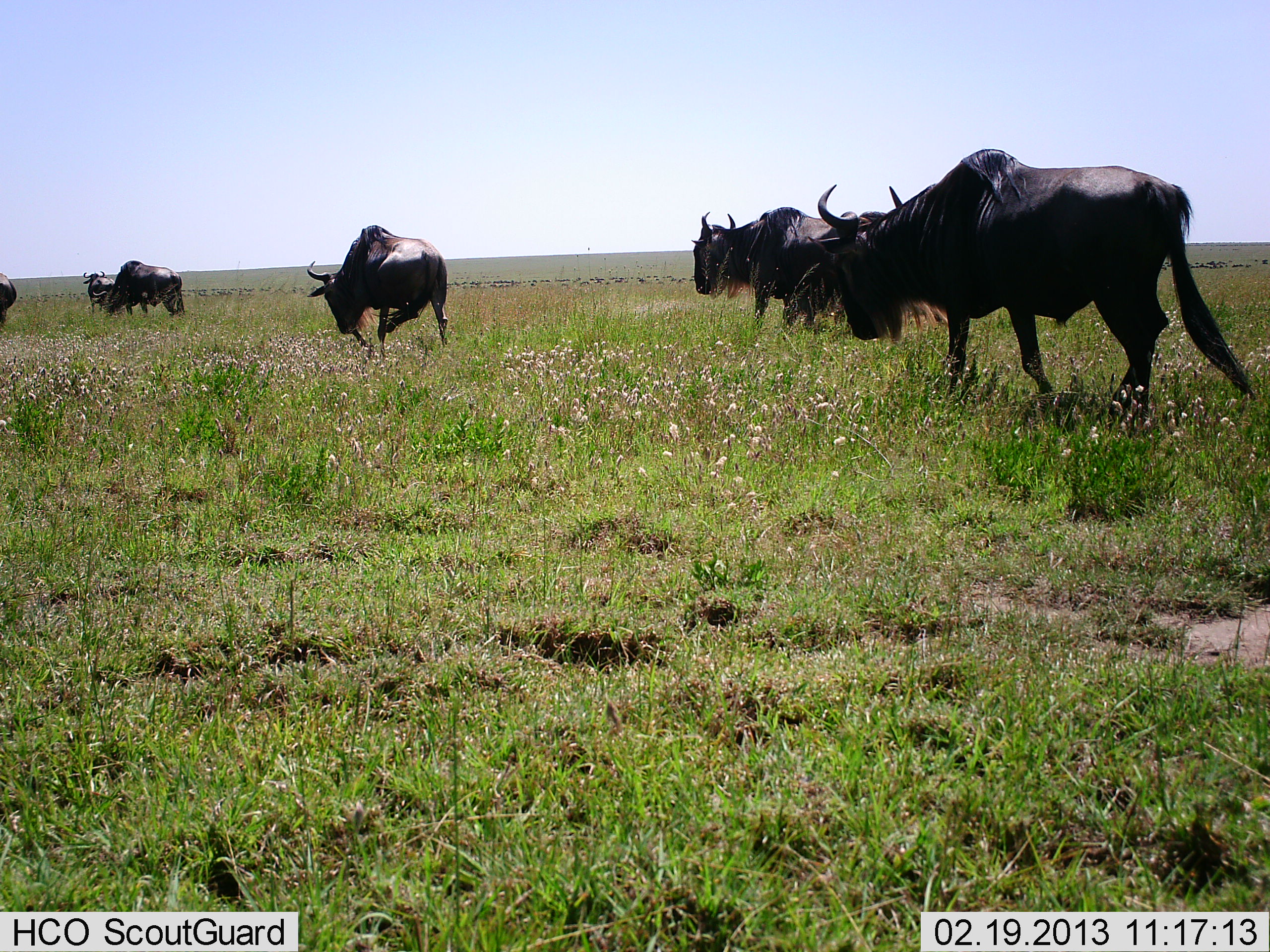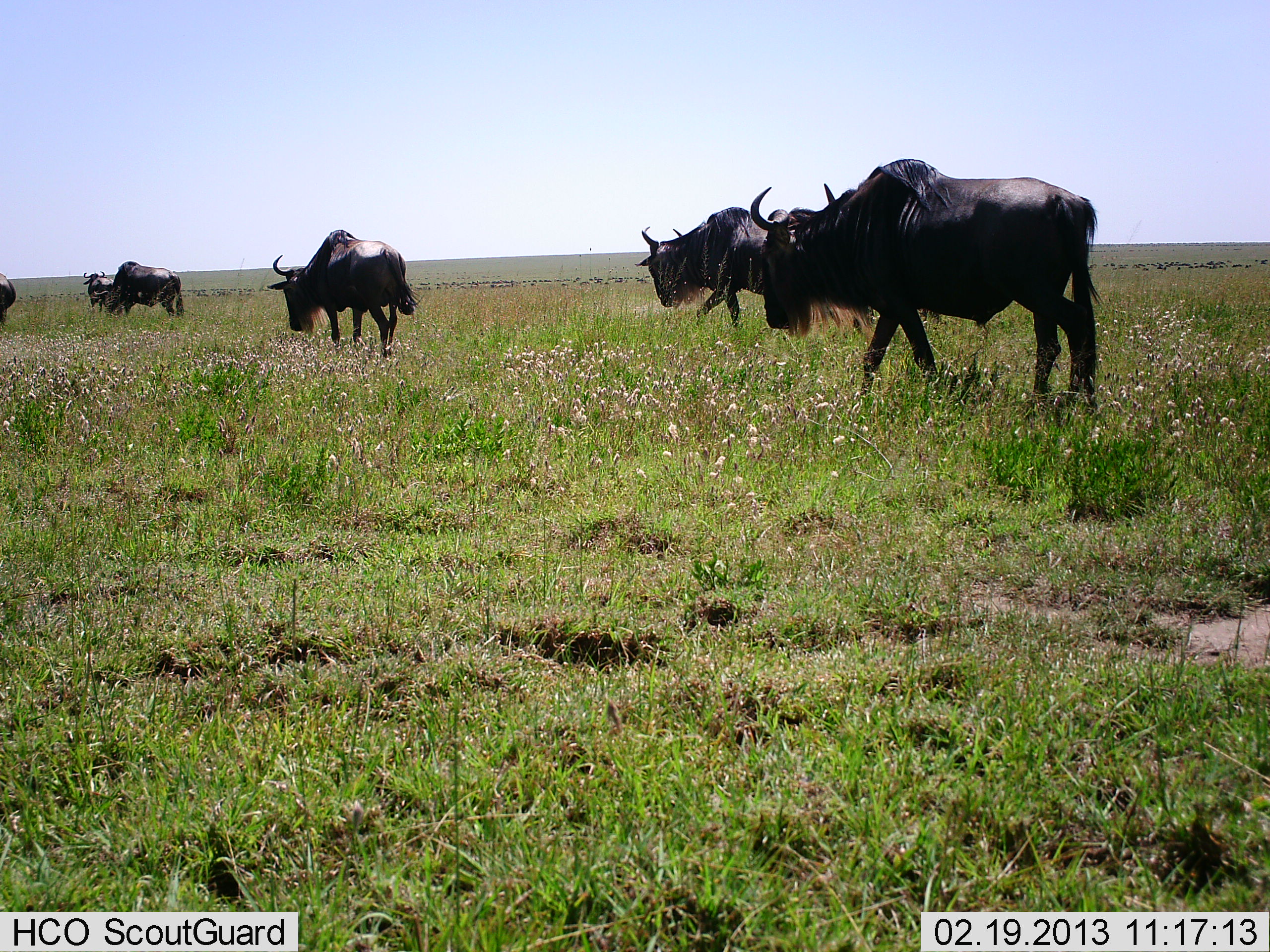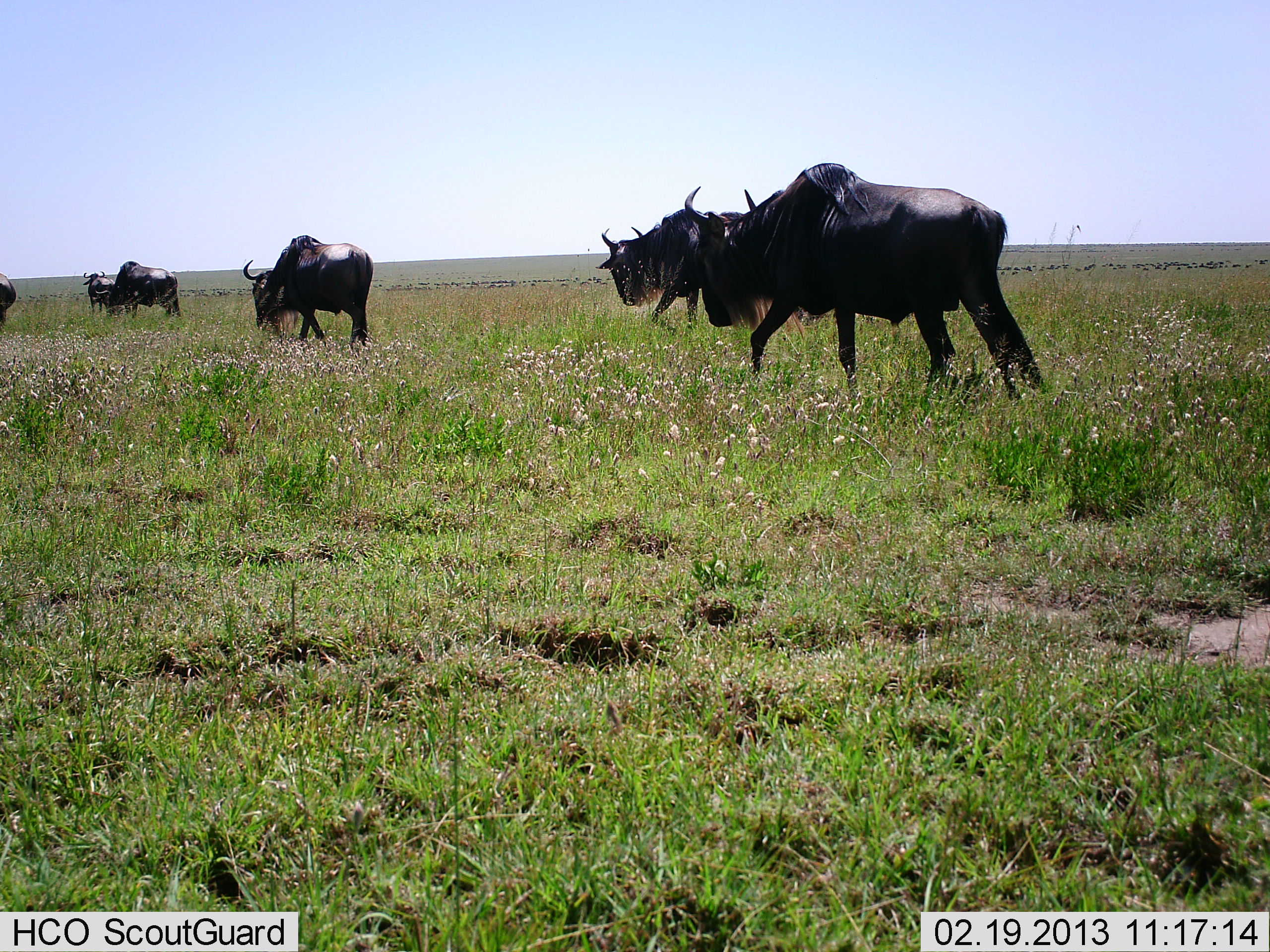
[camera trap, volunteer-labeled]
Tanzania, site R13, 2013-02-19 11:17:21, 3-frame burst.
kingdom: Animalia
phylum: Chordata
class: Mammalia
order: Artiodactyla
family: Bovidae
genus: Connochaetes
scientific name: Connochaetes taurinus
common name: blue wildebeest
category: wildebeest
Wildebeest (blue wildebeest) (Connochaetes taurinus), count 6. Behavior (volunteer vote fractions): standing 14%, resting 0%, moving 100%, interacting 9%. Young present (vote fraction): 0%. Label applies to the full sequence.